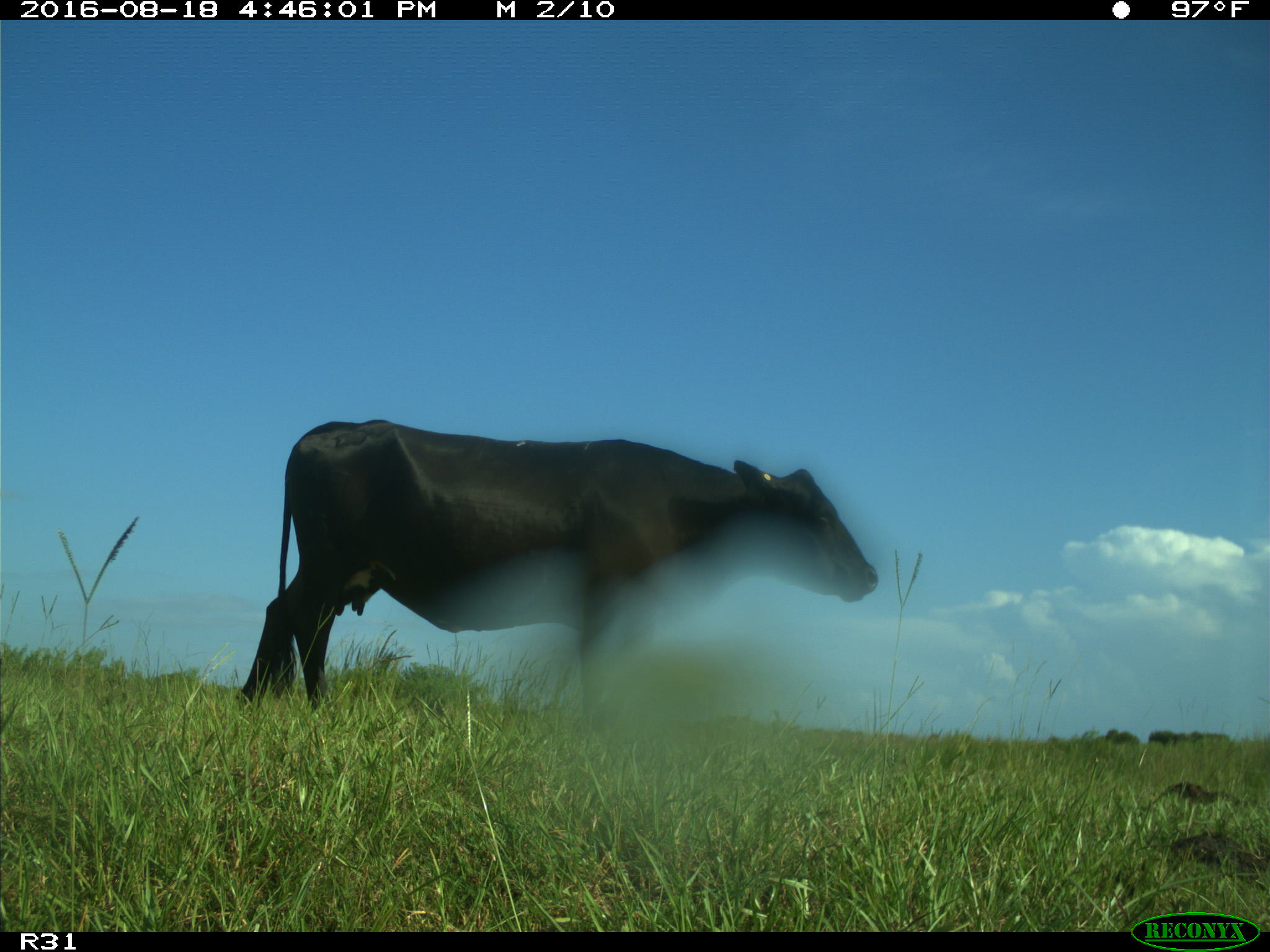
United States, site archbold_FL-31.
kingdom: Animalia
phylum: Chordata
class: Mammalia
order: Artiodactyla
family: Bovidae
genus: Bos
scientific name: Bos taurus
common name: domestic cow